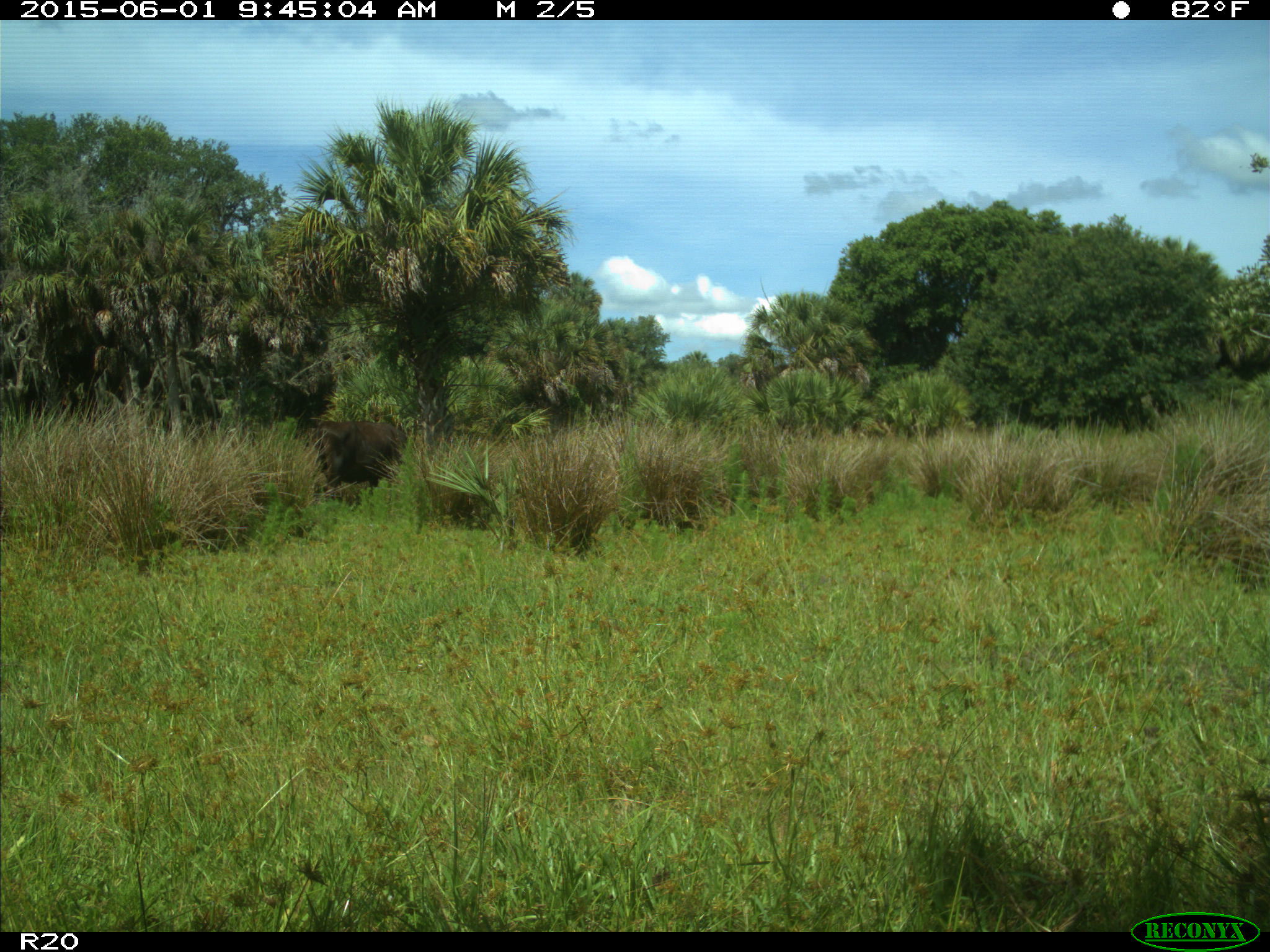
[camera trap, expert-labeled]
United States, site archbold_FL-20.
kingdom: Animalia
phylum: Chordata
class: Mammalia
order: Artiodactyla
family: Bovidae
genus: Bos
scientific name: Bos taurus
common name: domestic cow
Bos taurus (domestic cow).